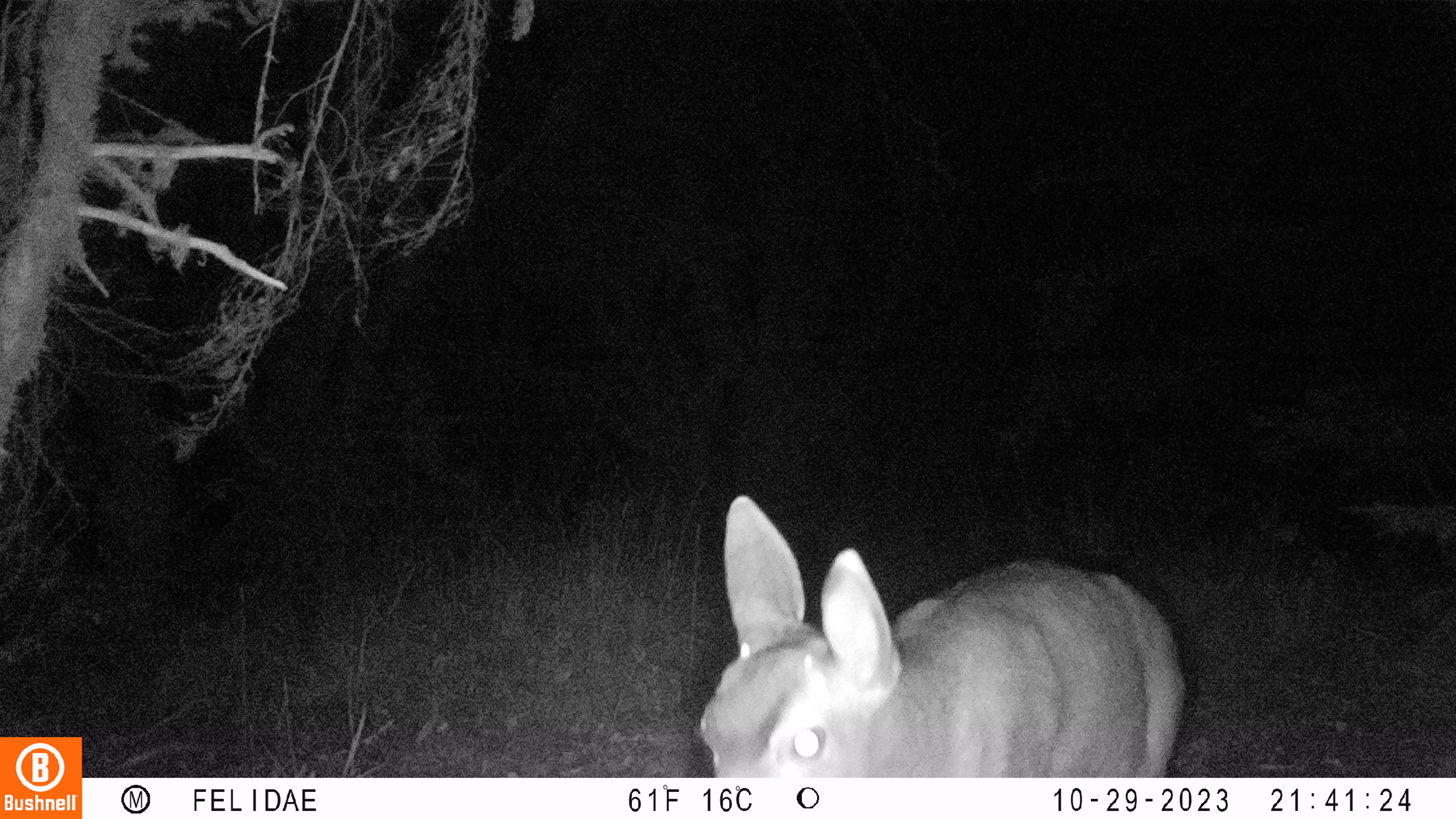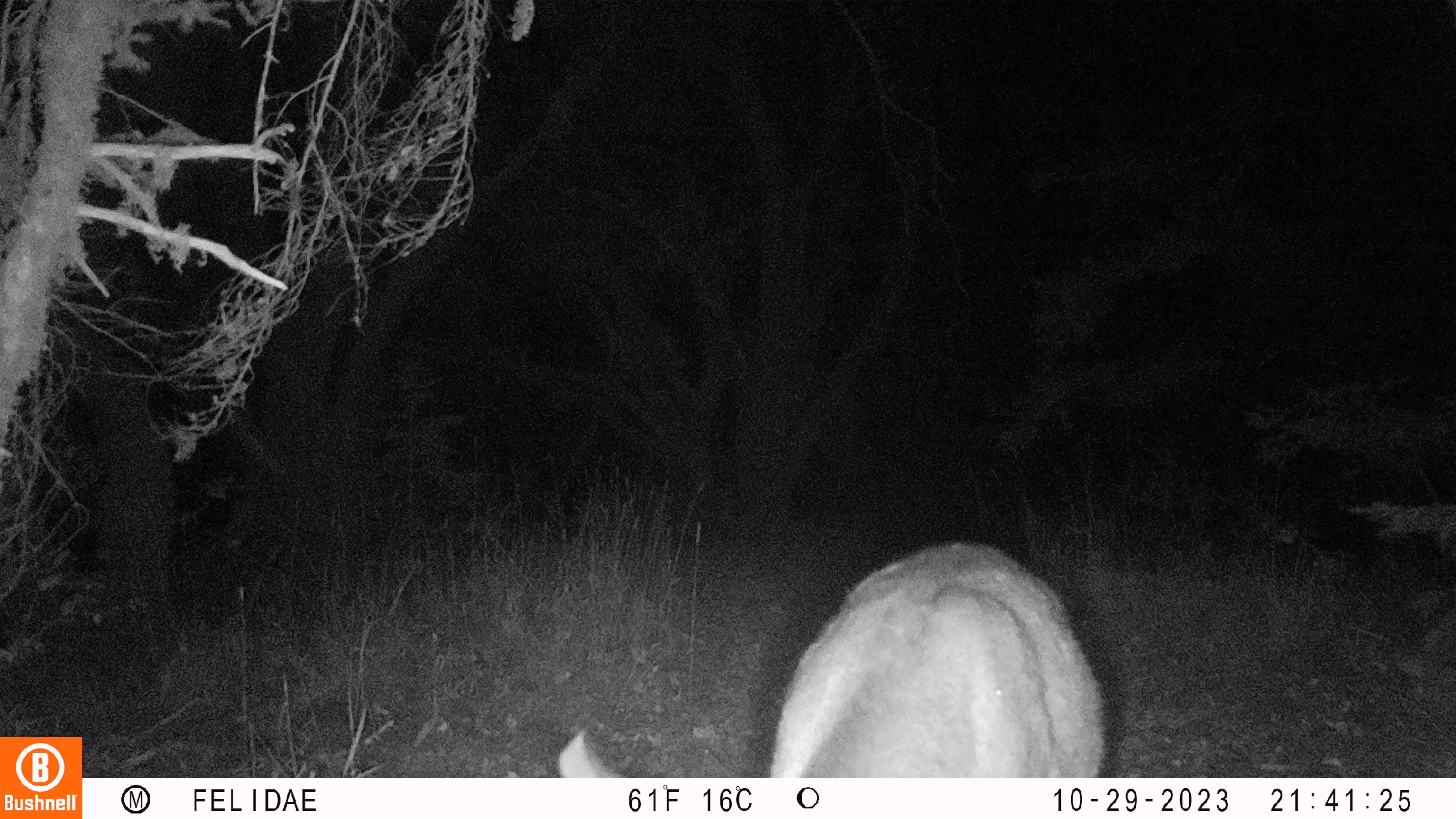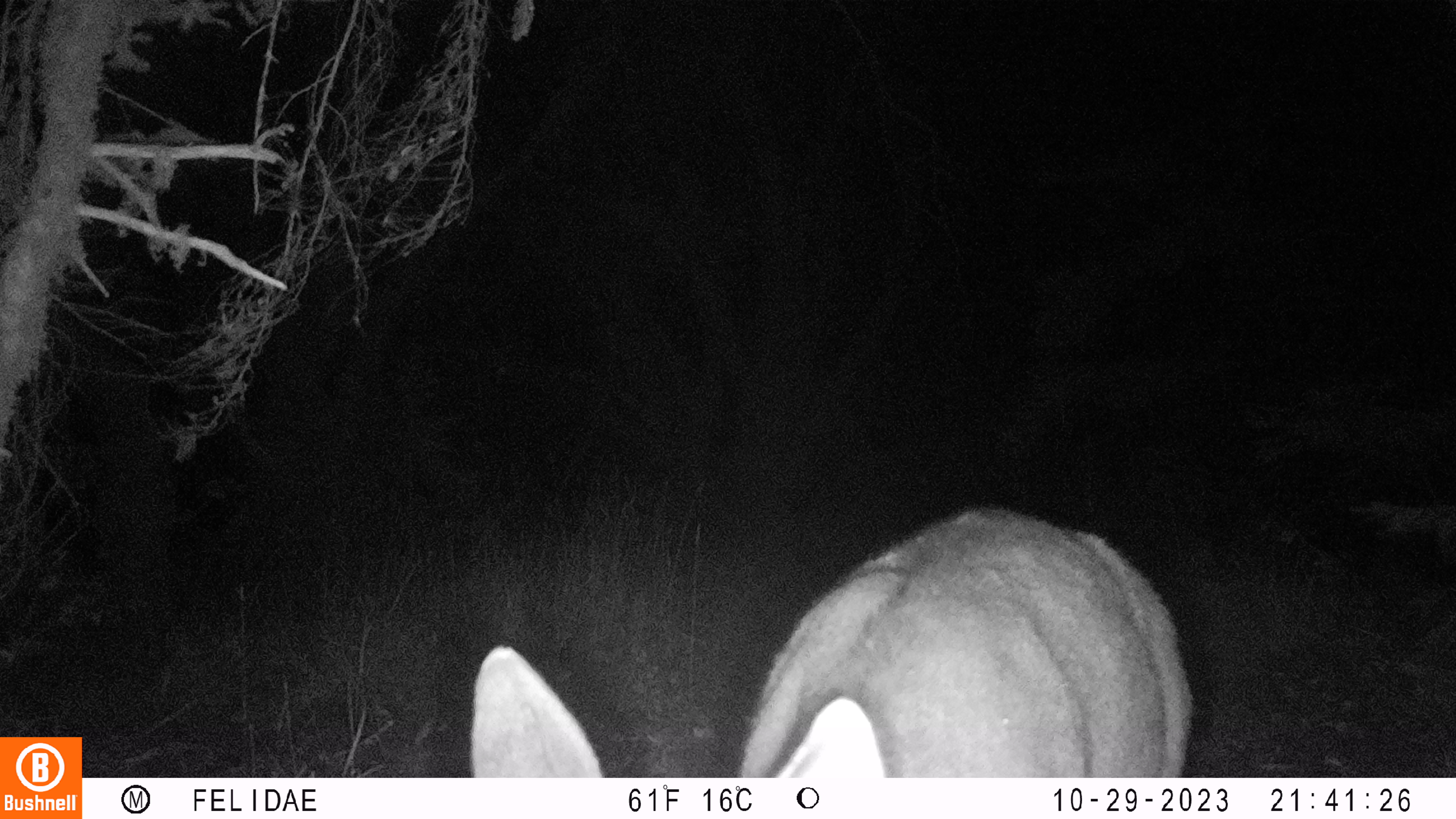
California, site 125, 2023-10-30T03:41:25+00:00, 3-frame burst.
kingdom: Animalia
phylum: Chordata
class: Mammalia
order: Artiodactyla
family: Cervidae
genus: Odocoileus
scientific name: Odocoileus hemionus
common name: mule deer